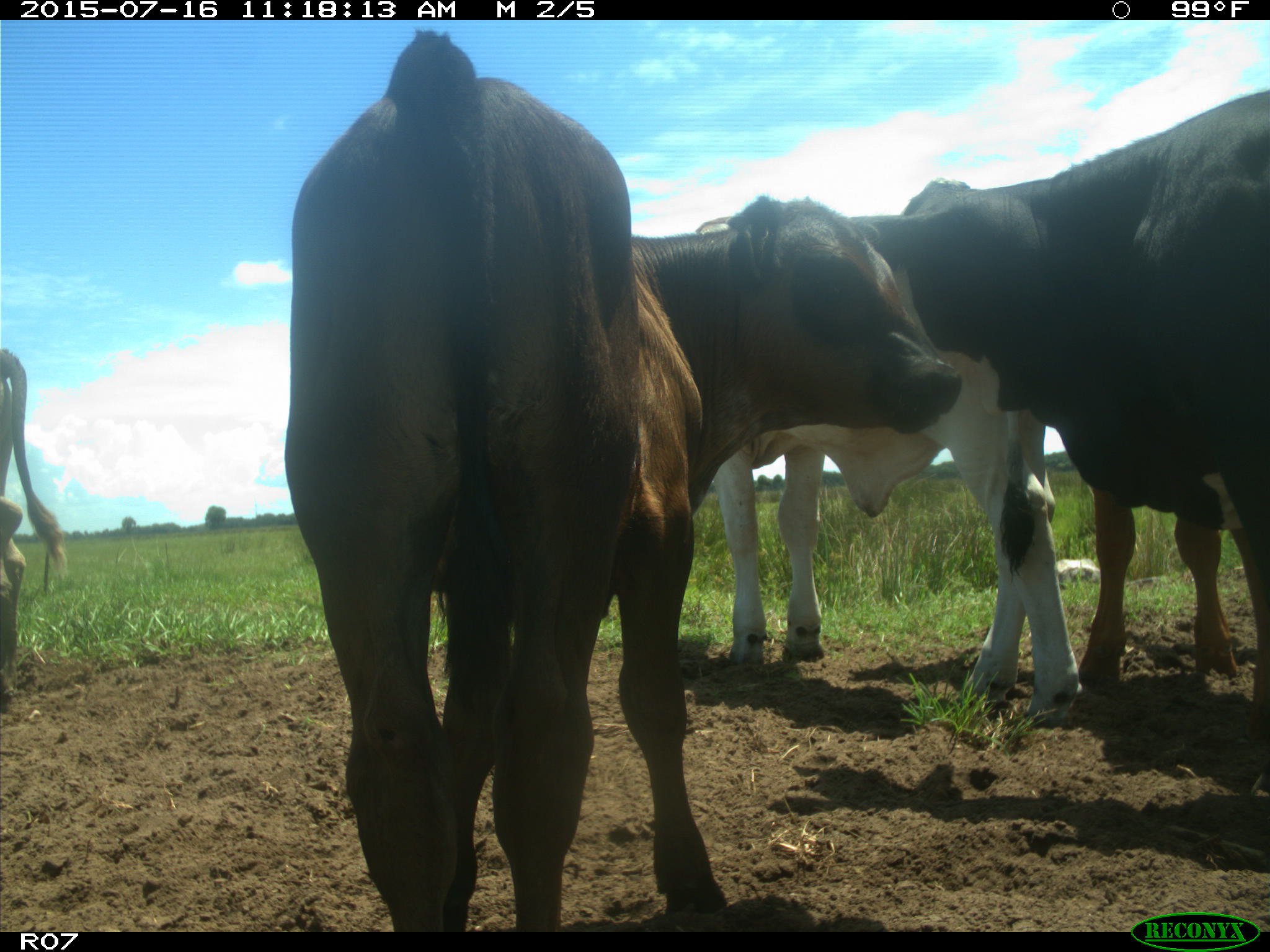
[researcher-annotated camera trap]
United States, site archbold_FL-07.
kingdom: Animalia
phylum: Chordata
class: Mammalia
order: Artiodactyla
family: Bovidae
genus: Bos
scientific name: Bos taurus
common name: domestic cow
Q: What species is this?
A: Bos taurus (domestic cow).